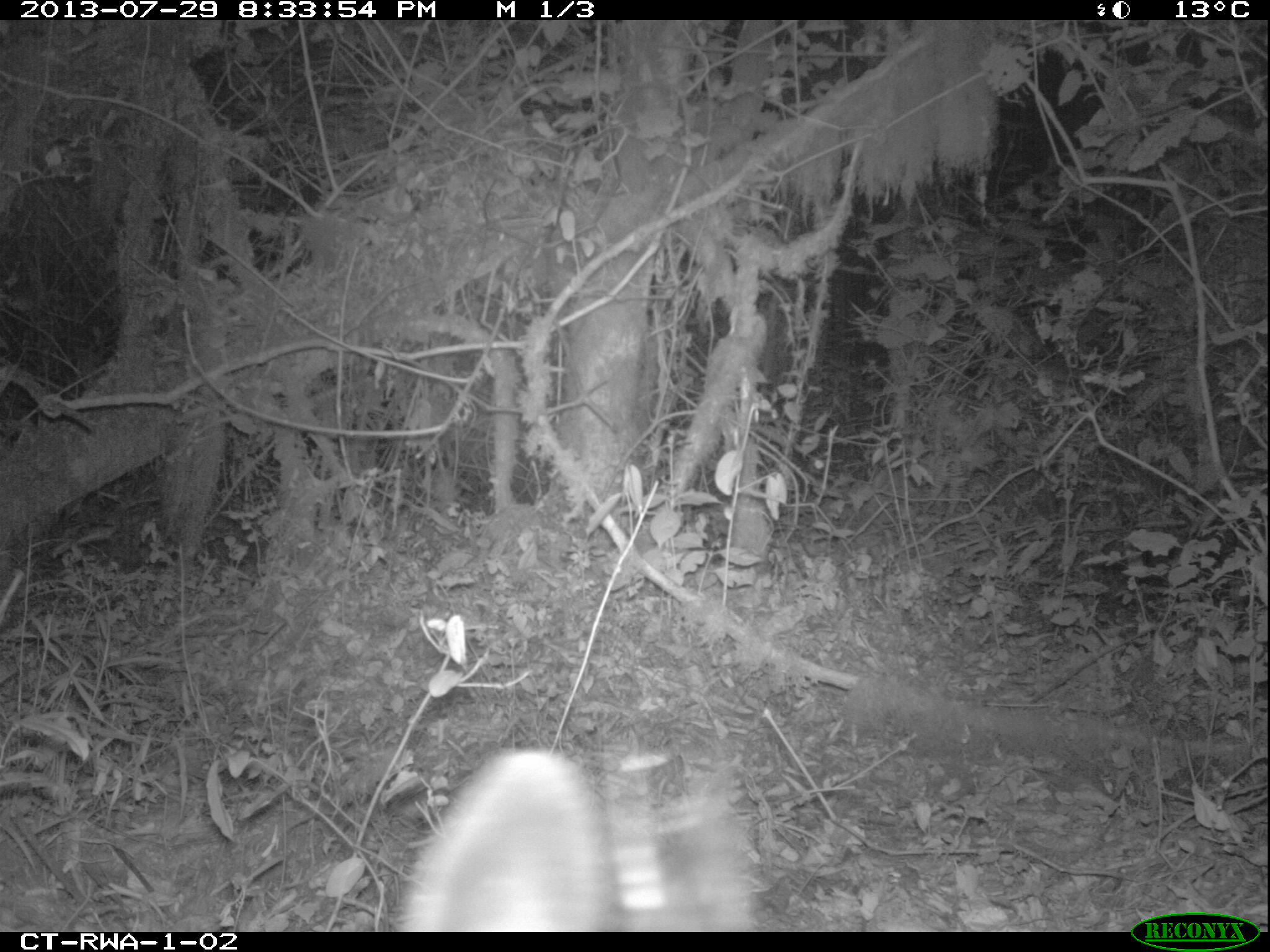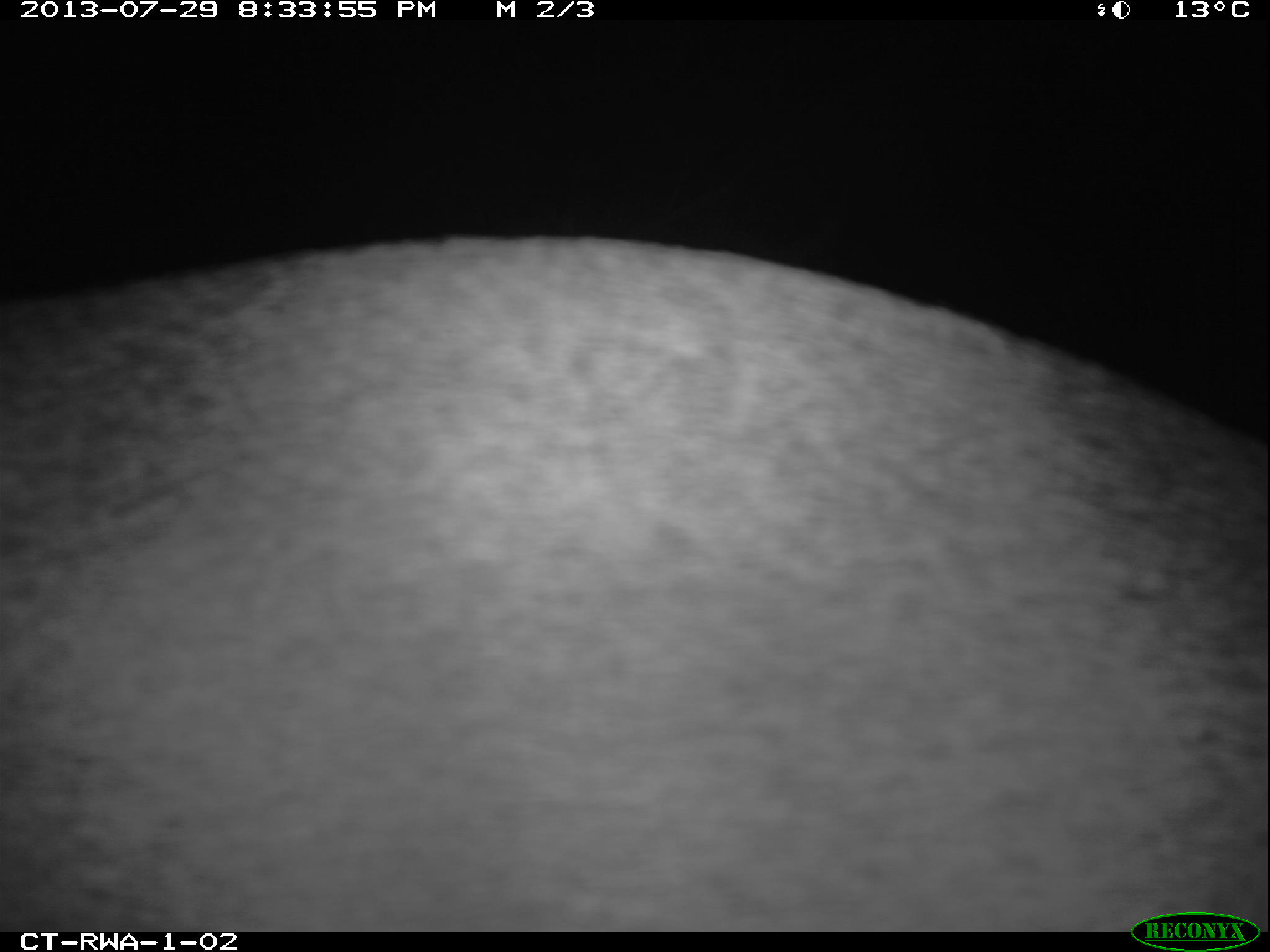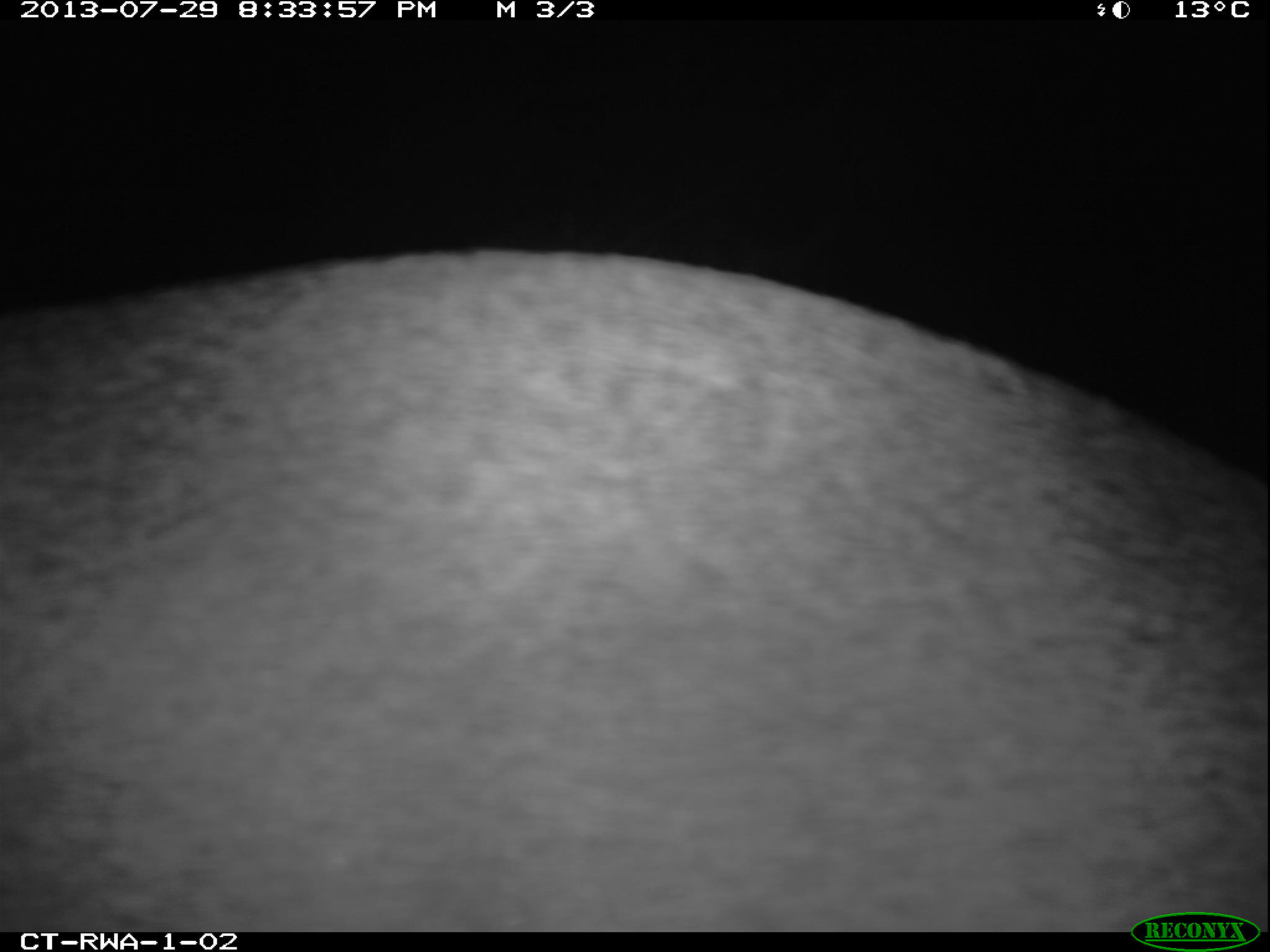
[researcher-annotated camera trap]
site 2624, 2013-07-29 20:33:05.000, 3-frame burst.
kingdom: Animalia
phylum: Chordata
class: Mammalia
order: Artiodactyla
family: Bovidae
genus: Cephalophus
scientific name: Cephalophus nigrifrons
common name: black-fronted duiker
Cephalophus nigrifrons (black-fronted duiker), count 1.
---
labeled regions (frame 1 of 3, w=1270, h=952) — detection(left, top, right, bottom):
cephalophus nigrifrons: detection(388, 743, 758, 932)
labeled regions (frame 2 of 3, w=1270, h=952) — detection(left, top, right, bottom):
cephalophus nigrifrons: detection(0, 226, 1270, 932)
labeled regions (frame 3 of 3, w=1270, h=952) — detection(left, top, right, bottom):
cephalophus nigrifrons: detection(0, 241, 1270, 932)